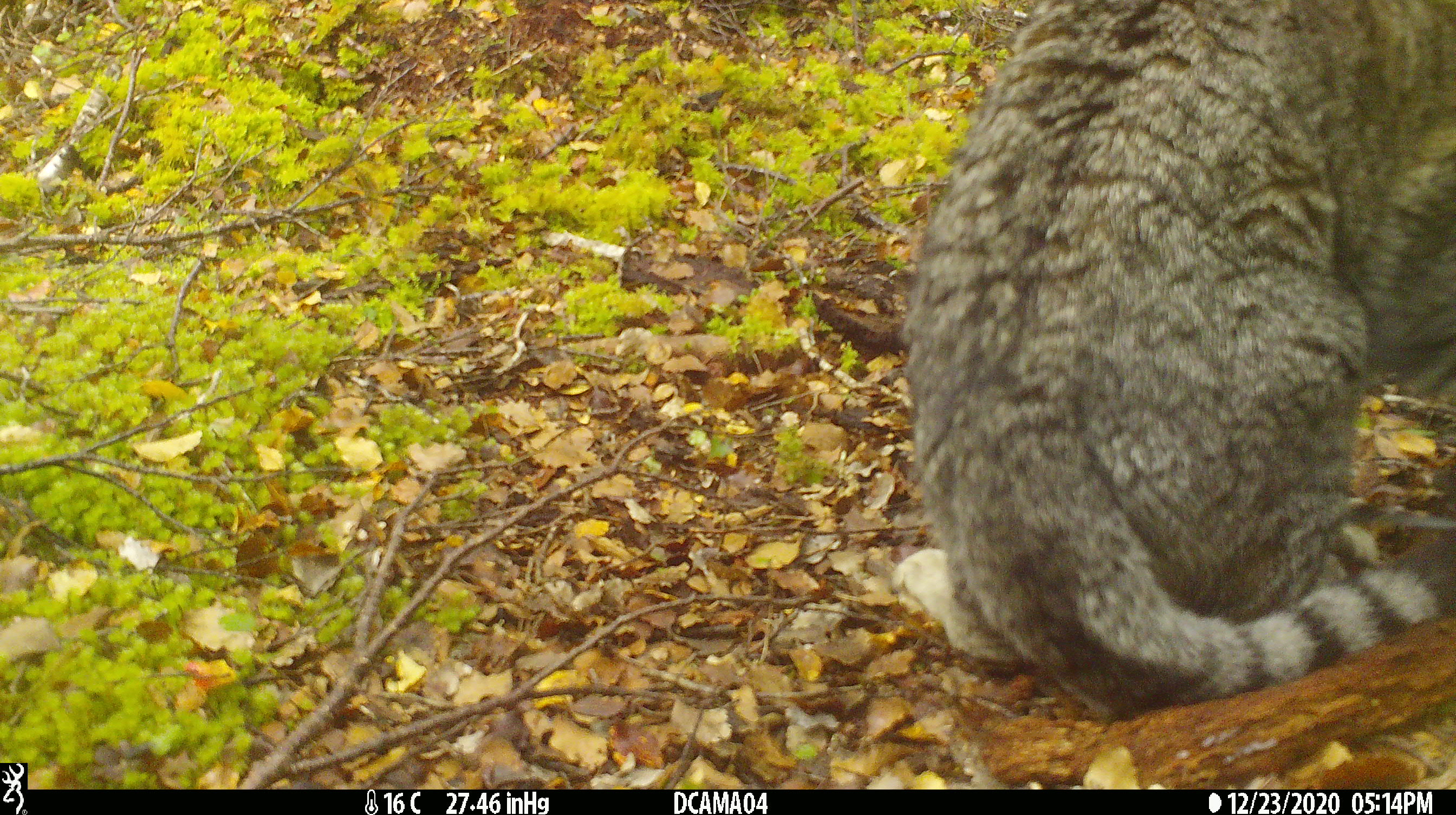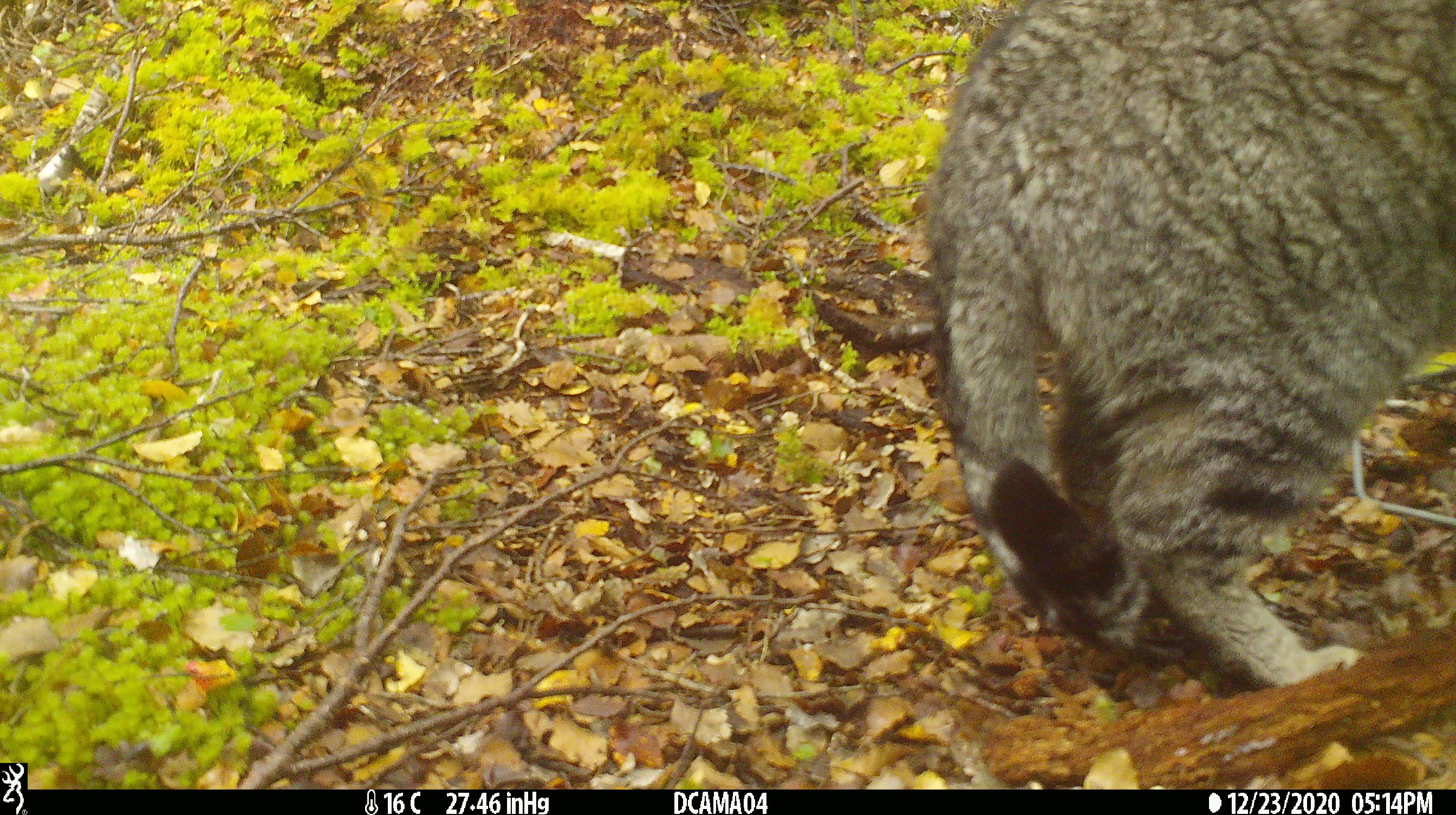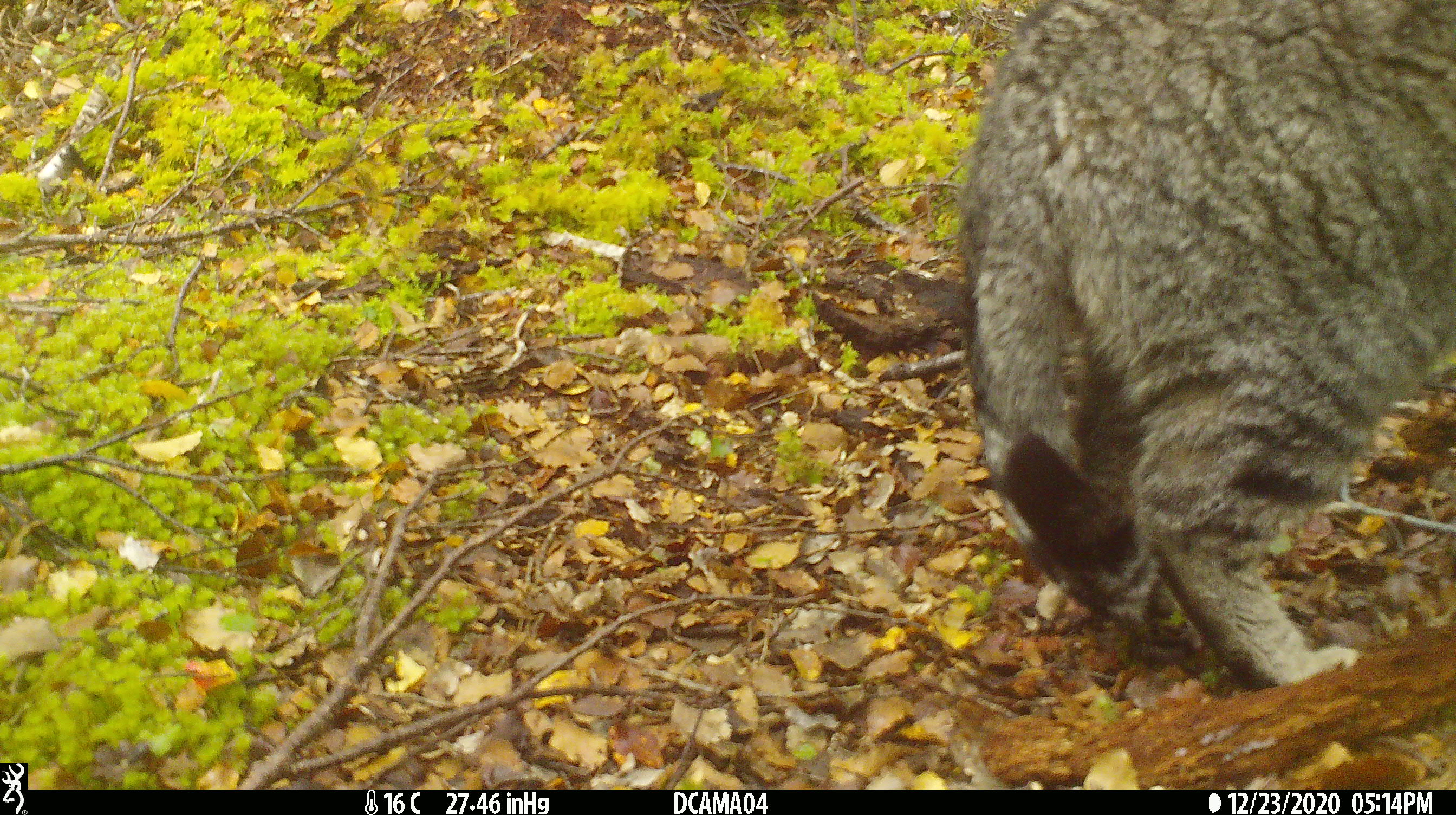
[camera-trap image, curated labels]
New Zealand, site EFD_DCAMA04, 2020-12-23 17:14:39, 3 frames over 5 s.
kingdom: Animalia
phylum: Chordata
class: Mammalia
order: Carnivora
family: Felidae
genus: Felis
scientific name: Felis catus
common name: domestic cat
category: cat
Cat (domestic cat) (Felis catus).